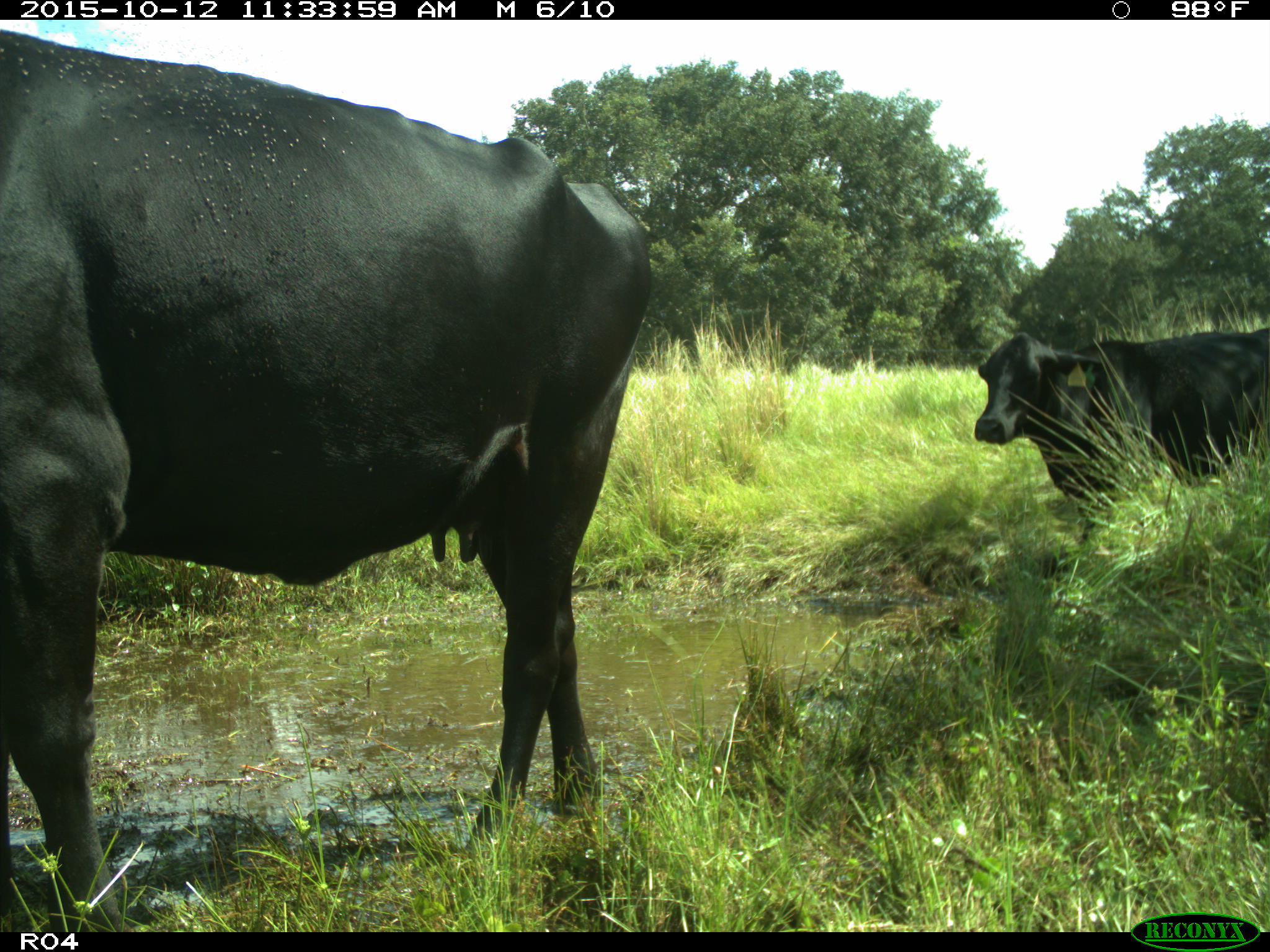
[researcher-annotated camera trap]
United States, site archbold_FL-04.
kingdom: Animalia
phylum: Chordata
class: Mammalia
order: Artiodactyla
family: Bovidae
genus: Bos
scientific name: Bos taurus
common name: domestic cow